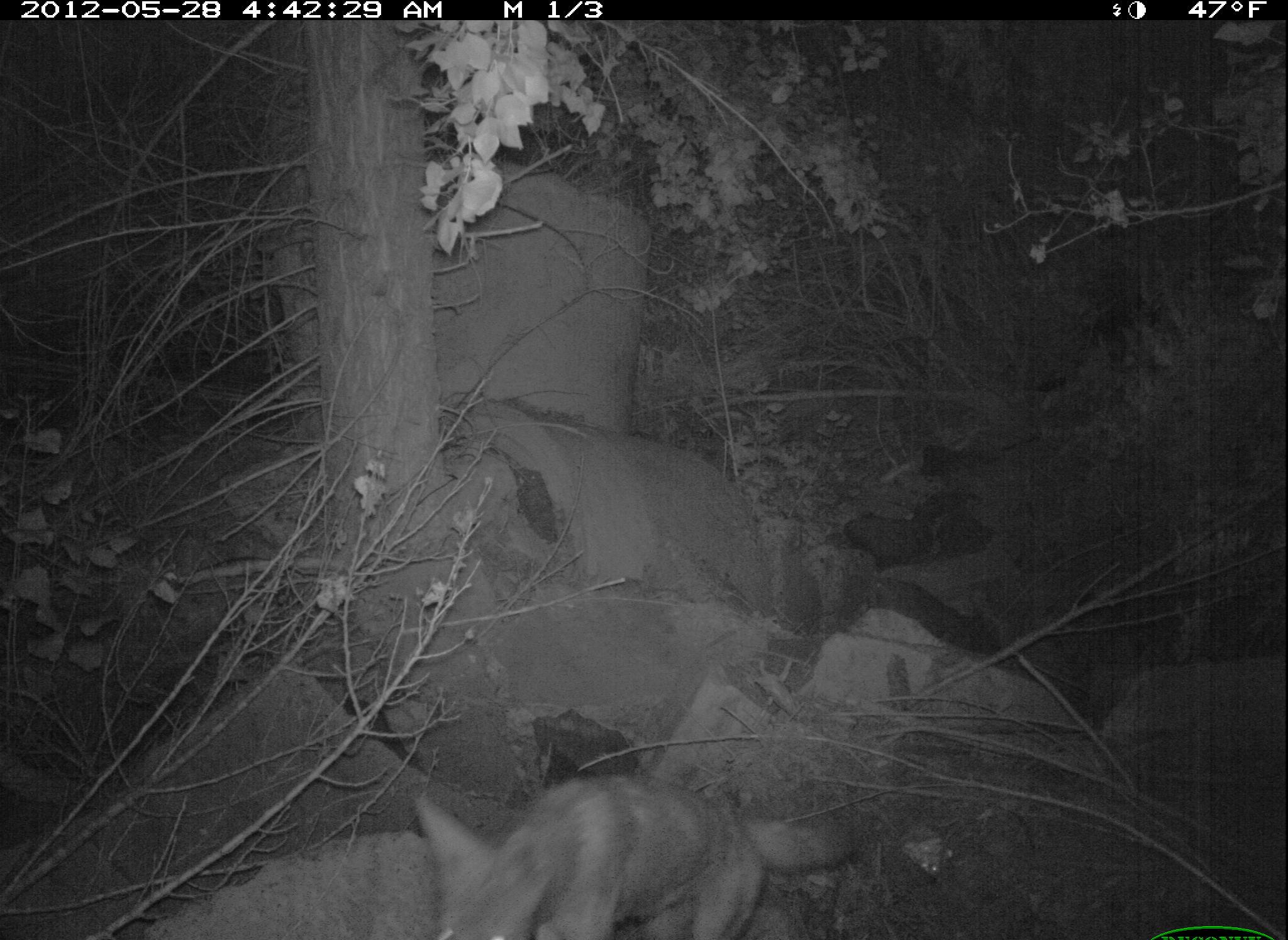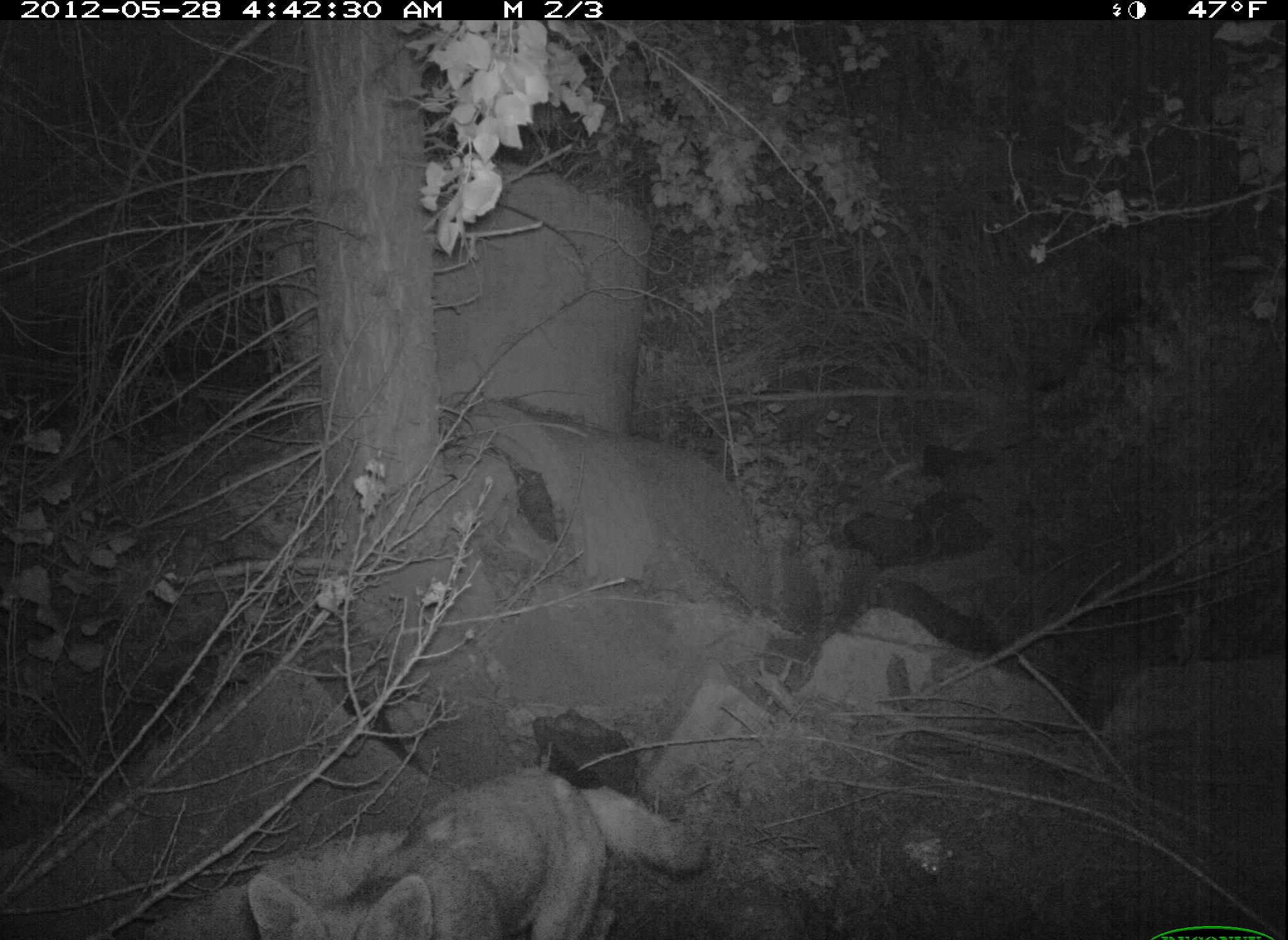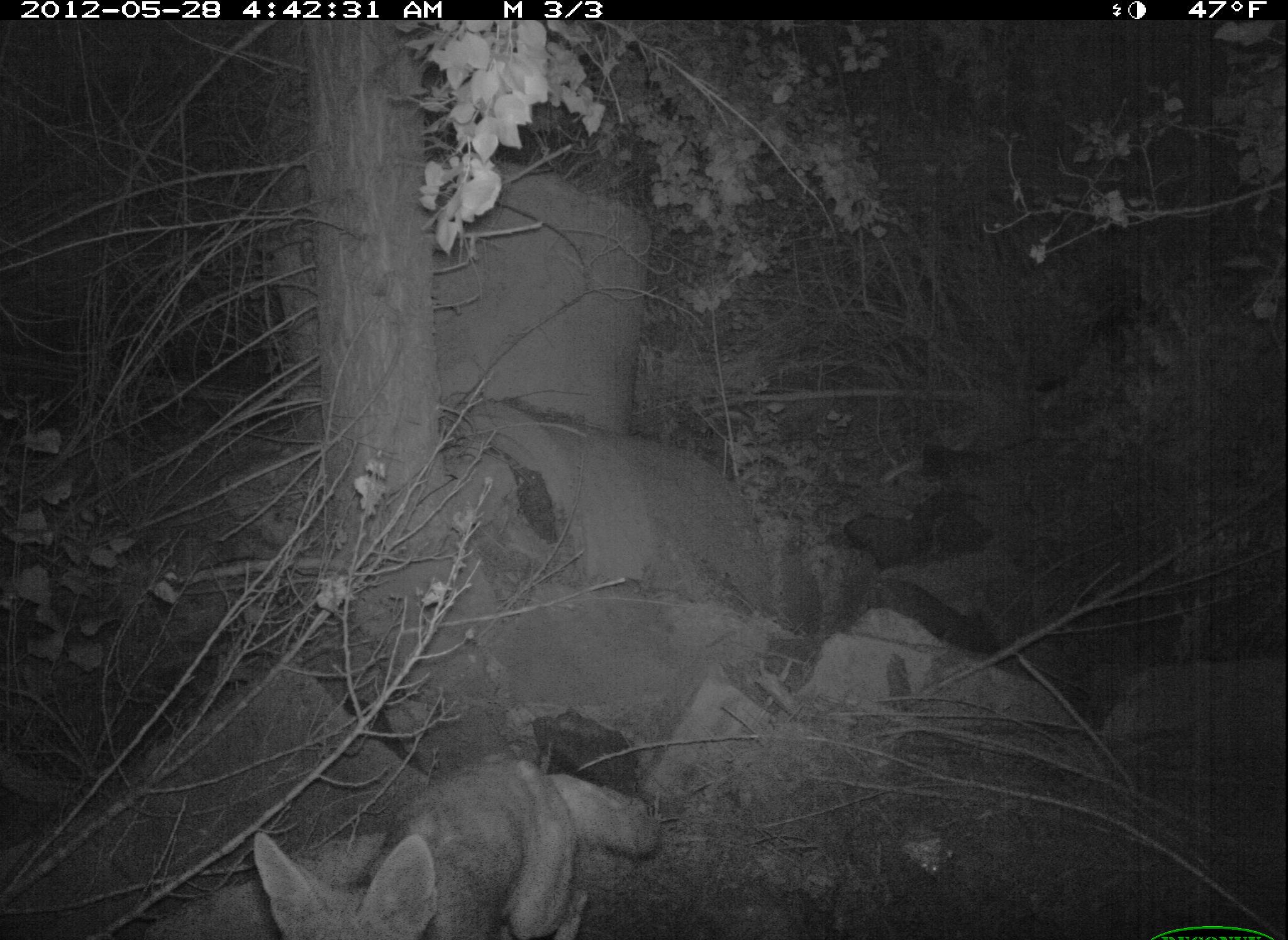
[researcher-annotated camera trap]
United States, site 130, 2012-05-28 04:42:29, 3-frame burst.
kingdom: Animalia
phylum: Chordata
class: Mammalia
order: Carnivora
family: Canidae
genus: Canis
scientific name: Canis latrans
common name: coyote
Coyote (Canis latrans).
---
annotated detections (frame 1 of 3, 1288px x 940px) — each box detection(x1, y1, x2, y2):
coyote: detection(401, 699, 876, 926)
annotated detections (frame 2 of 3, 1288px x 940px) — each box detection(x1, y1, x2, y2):
coyote: detection(248, 762, 726, 936)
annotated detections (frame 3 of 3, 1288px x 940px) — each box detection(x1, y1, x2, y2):
coyote: detection(250, 747, 667, 940)